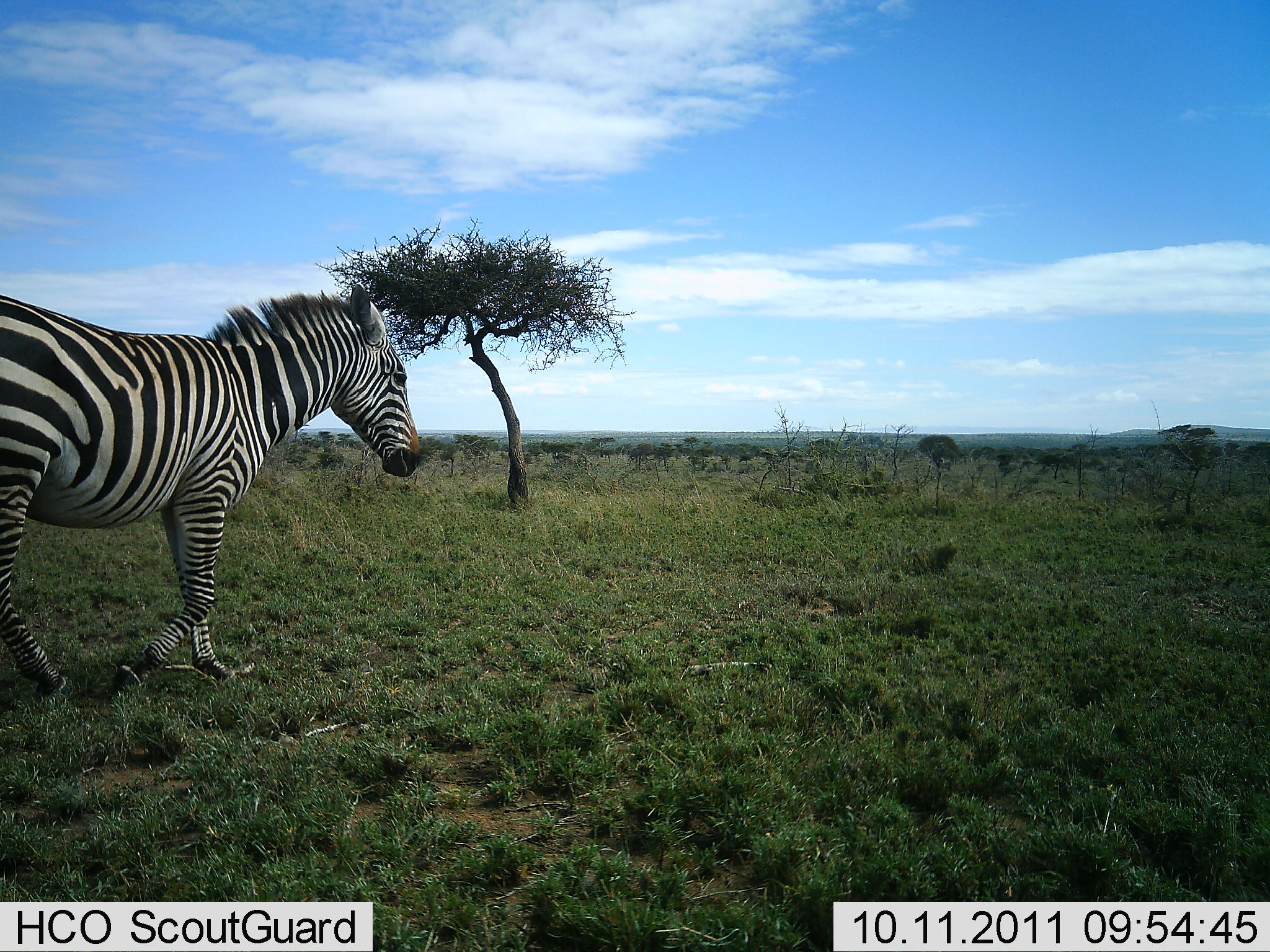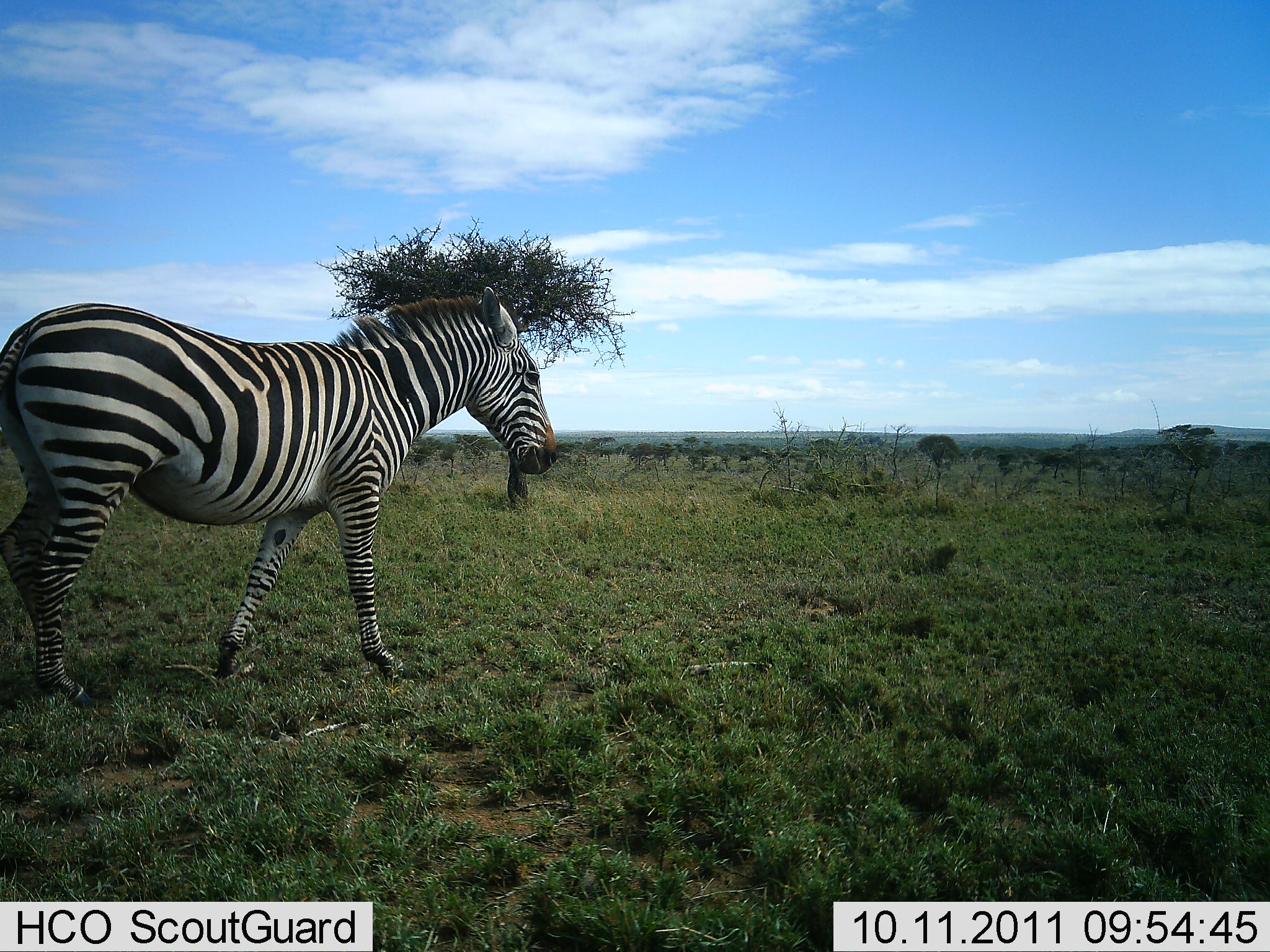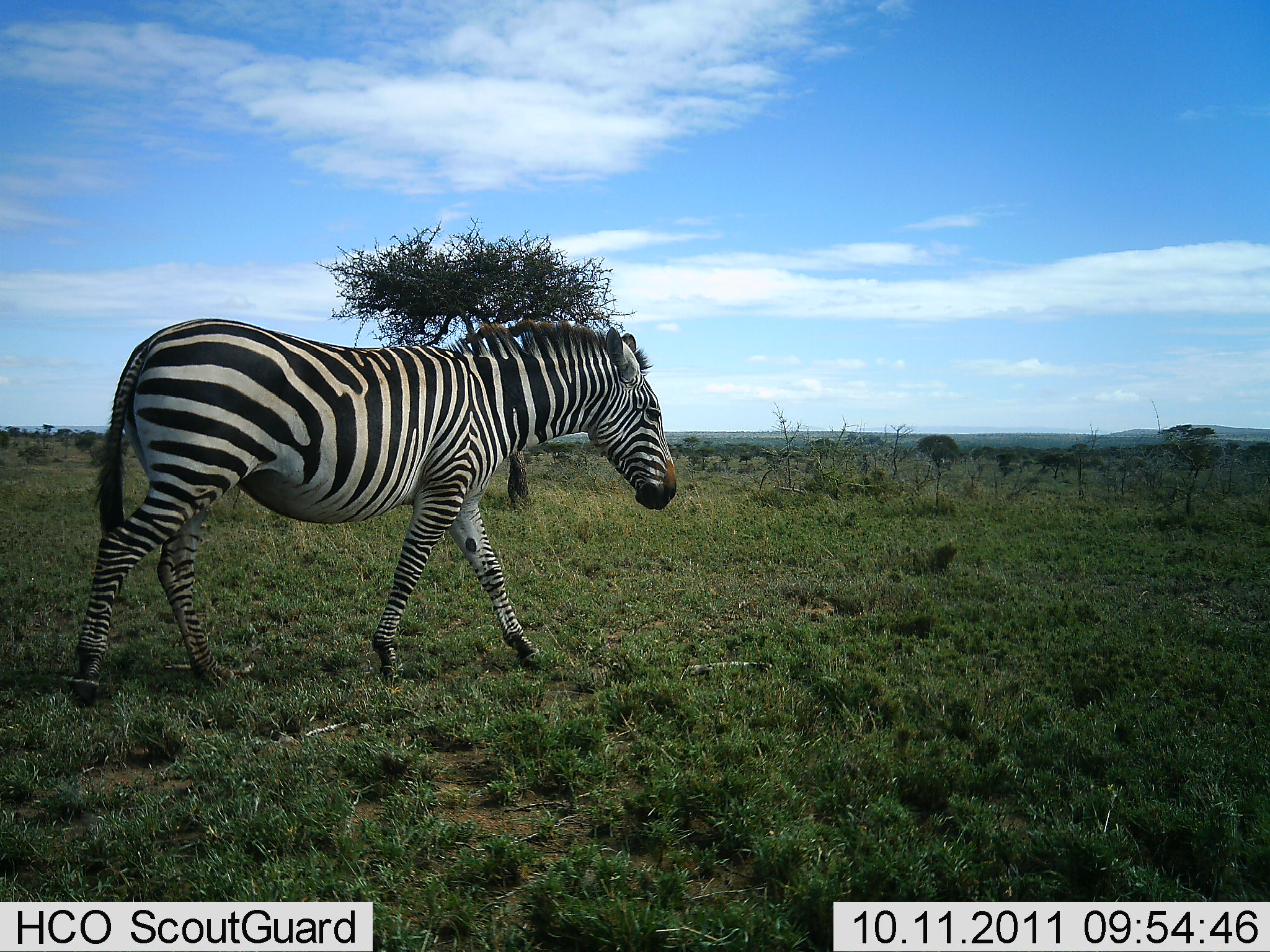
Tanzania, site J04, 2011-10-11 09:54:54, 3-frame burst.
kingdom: Animalia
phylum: Chordata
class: Mammalia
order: Perissodactyla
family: Equidae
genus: Equus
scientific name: Equus quagga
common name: plains zebra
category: zebra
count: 1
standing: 7%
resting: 0%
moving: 93%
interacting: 0%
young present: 0%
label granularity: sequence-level